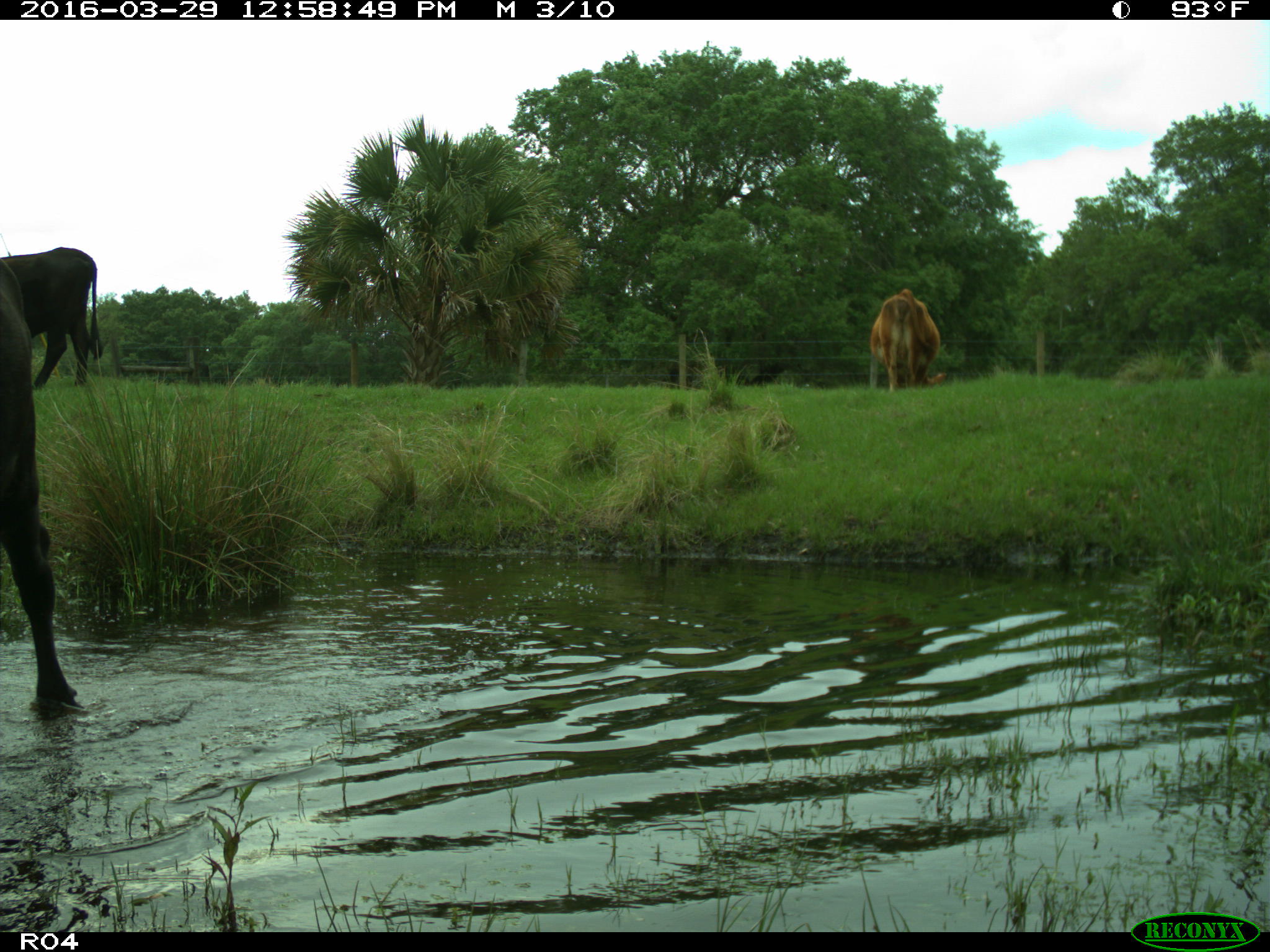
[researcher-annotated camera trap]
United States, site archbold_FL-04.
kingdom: Animalia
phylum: Chordata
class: Mammalia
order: Artiodactyla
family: Bovidae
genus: Bos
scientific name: Bos taurus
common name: domestic cow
Bos taurus (domestic cow).